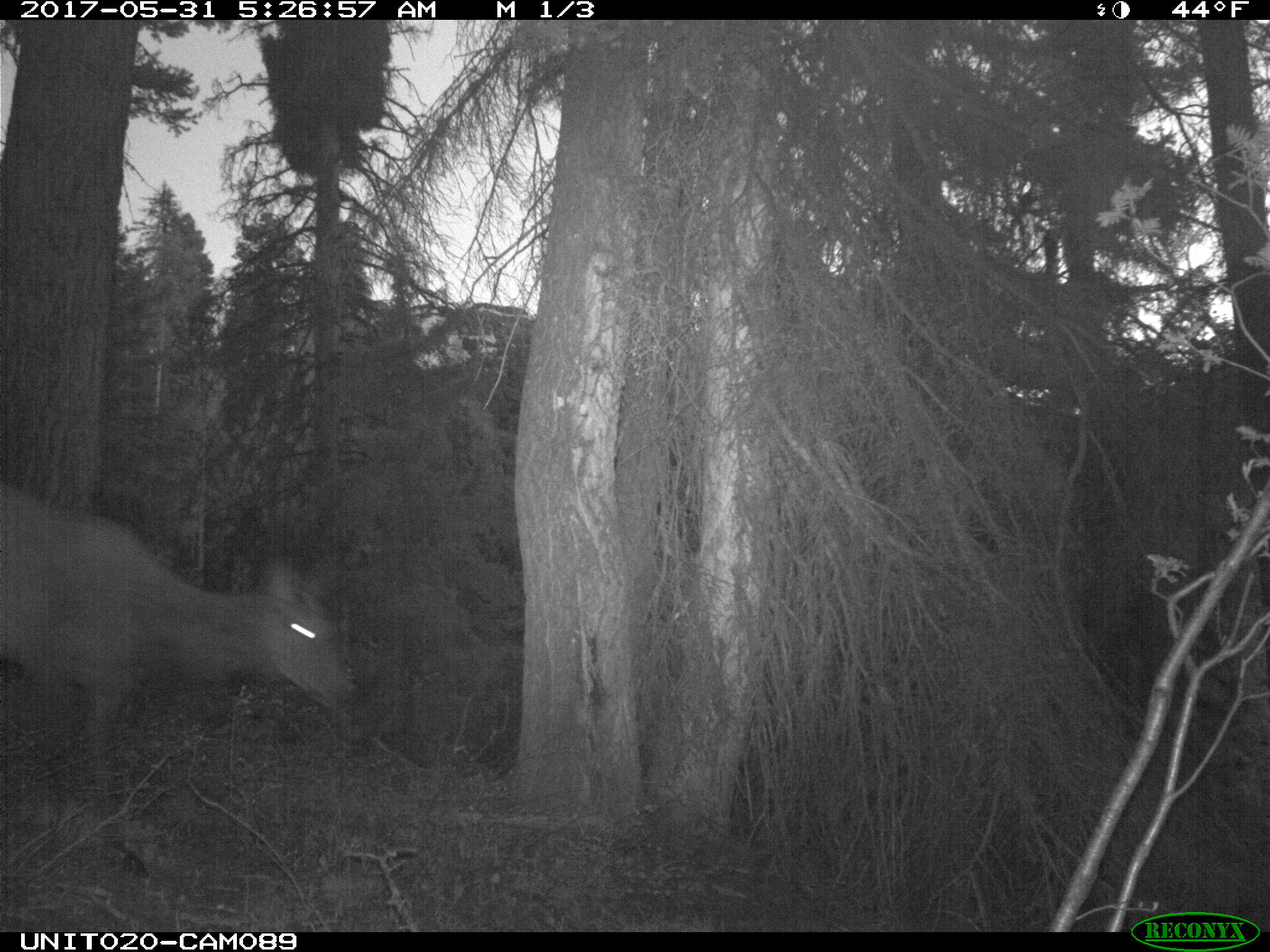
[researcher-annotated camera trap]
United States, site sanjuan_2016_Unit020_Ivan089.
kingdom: Animalia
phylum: Chordata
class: Mammalia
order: Artiodactyla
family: Cervidae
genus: Cervus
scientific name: Cervus elaphus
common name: red deer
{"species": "Cervus elaphus (red deer)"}